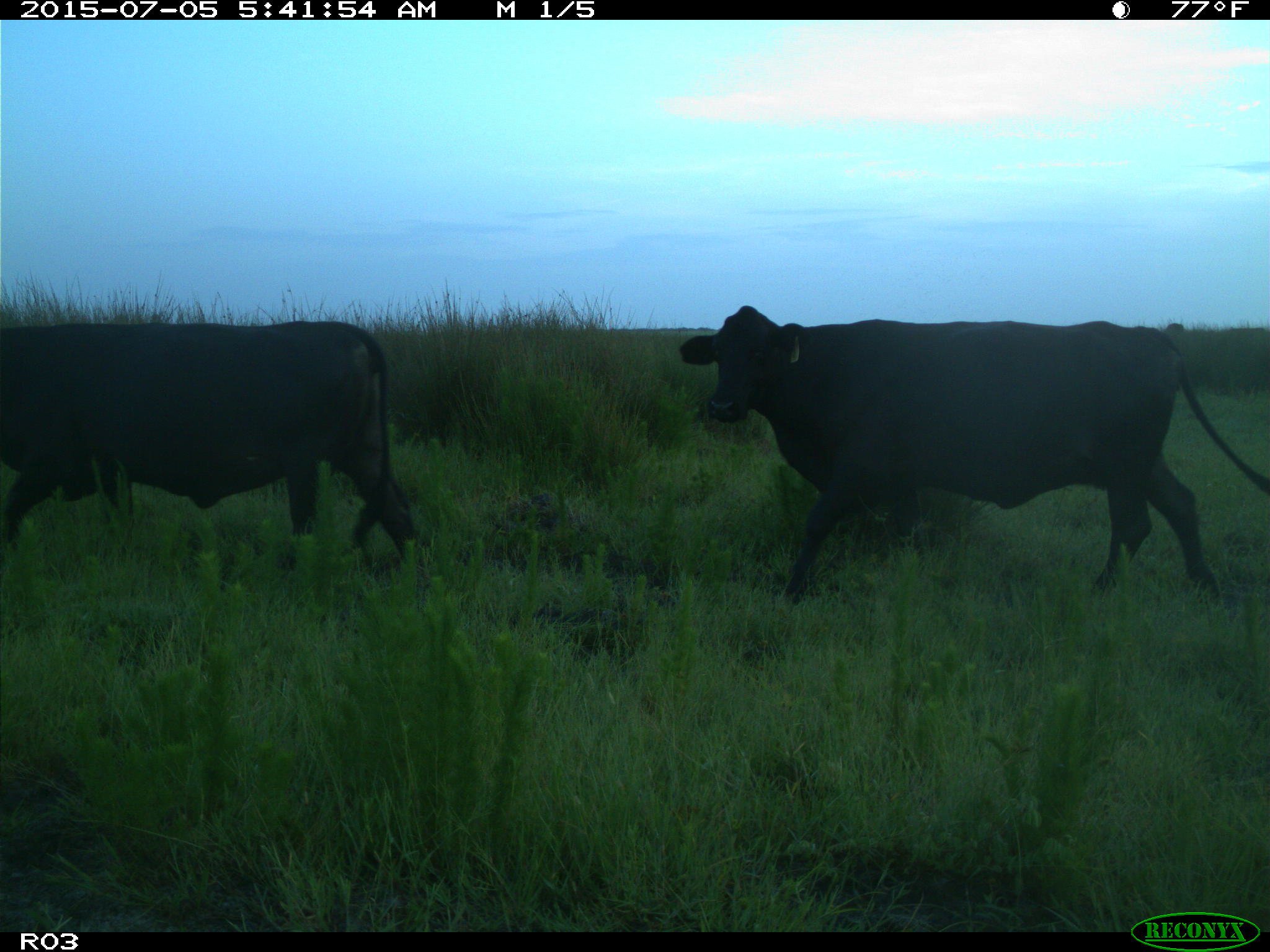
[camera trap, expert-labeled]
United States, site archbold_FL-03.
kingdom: Animalia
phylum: Chordata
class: Mammalia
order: Artiodactyla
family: Bovidae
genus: Bos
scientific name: Bos taurus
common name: domestic cow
Bos taurus (domestic cow).